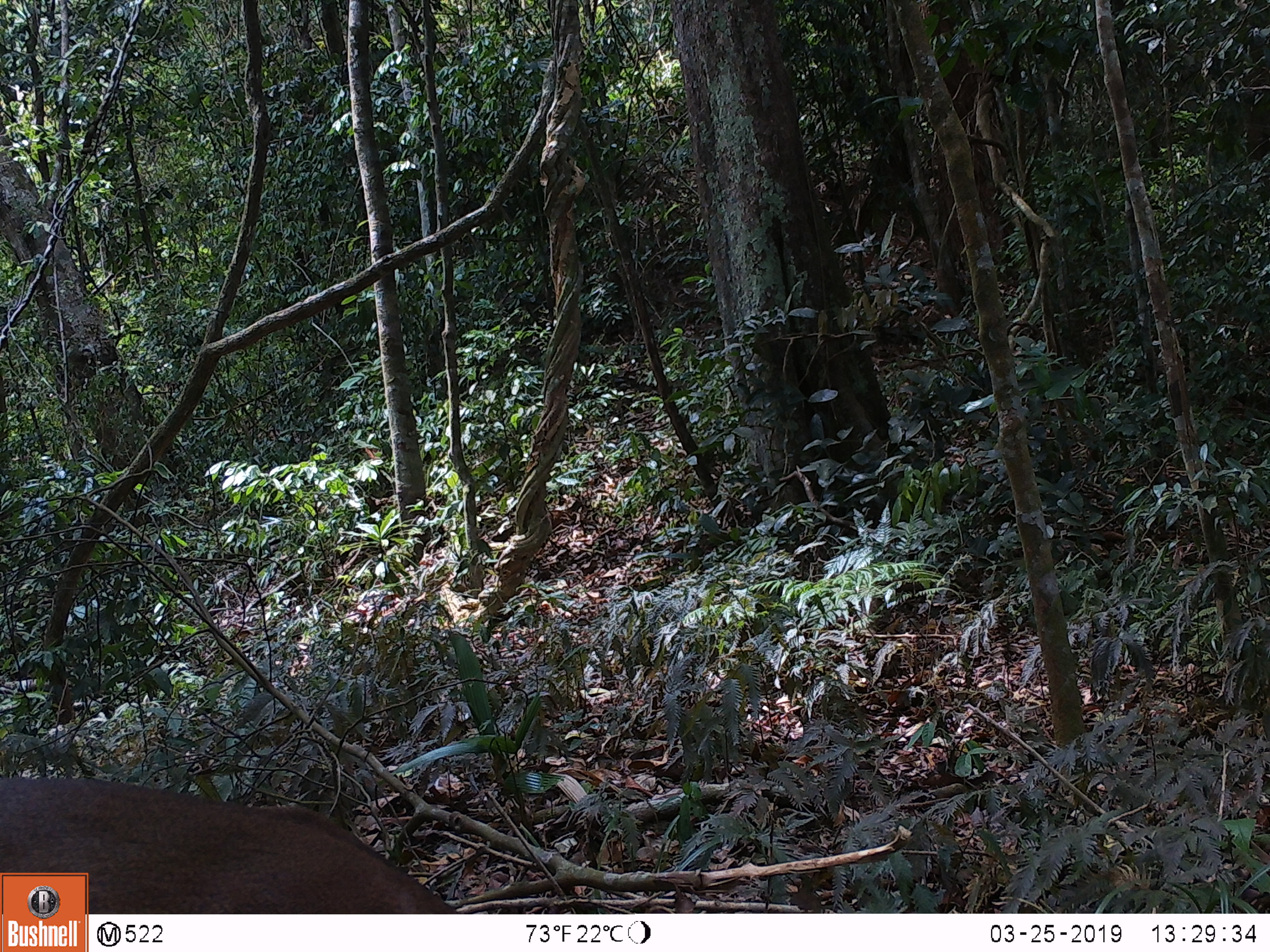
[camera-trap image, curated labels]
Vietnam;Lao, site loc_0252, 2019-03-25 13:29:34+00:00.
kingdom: Animalia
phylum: Chordata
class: Mammalia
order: Artiodactyla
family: Cervidae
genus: Muntiacus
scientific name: Muntiacus vuquangensis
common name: large-antlered muntjac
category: large antlered muntjac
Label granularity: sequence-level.